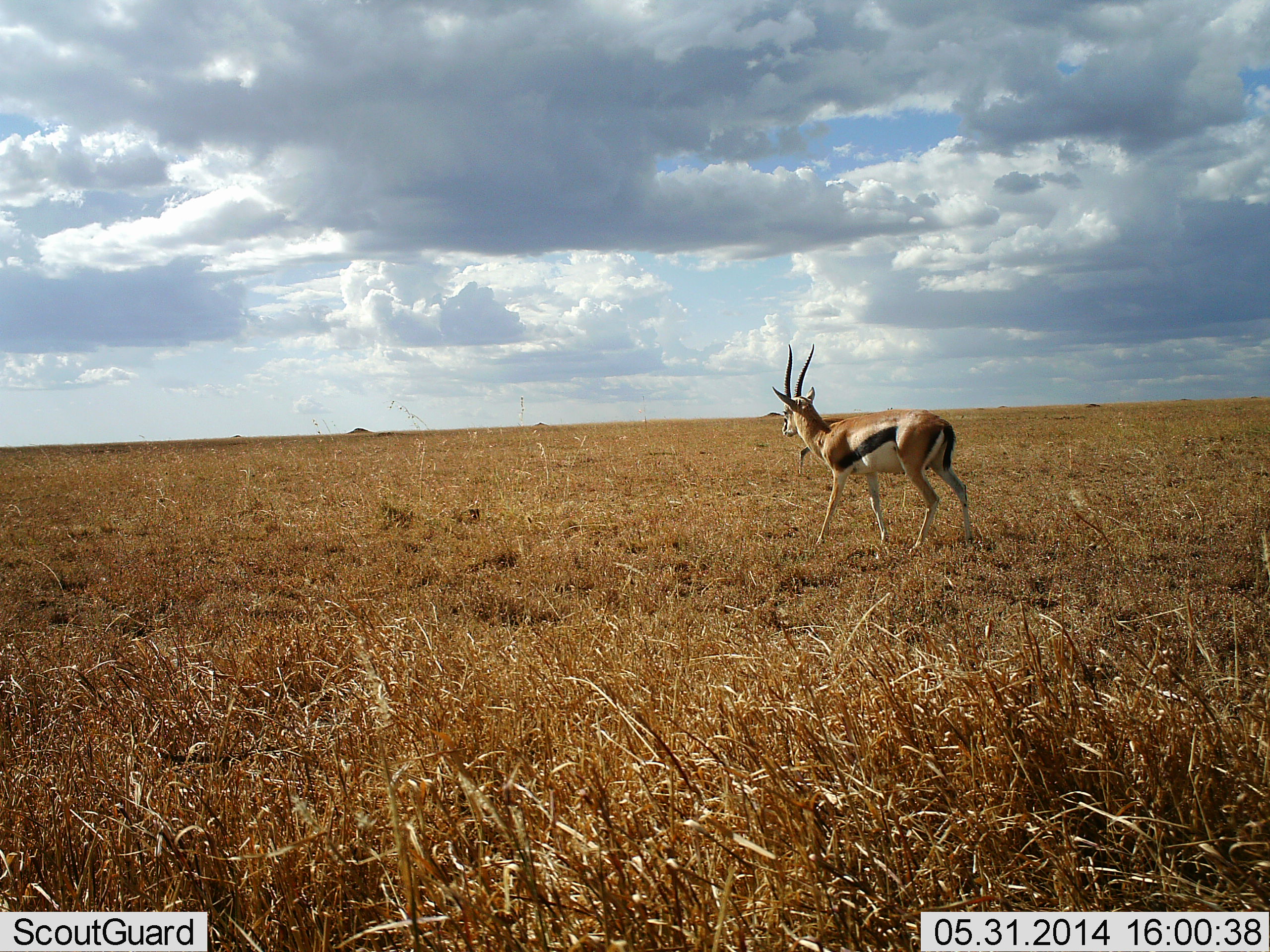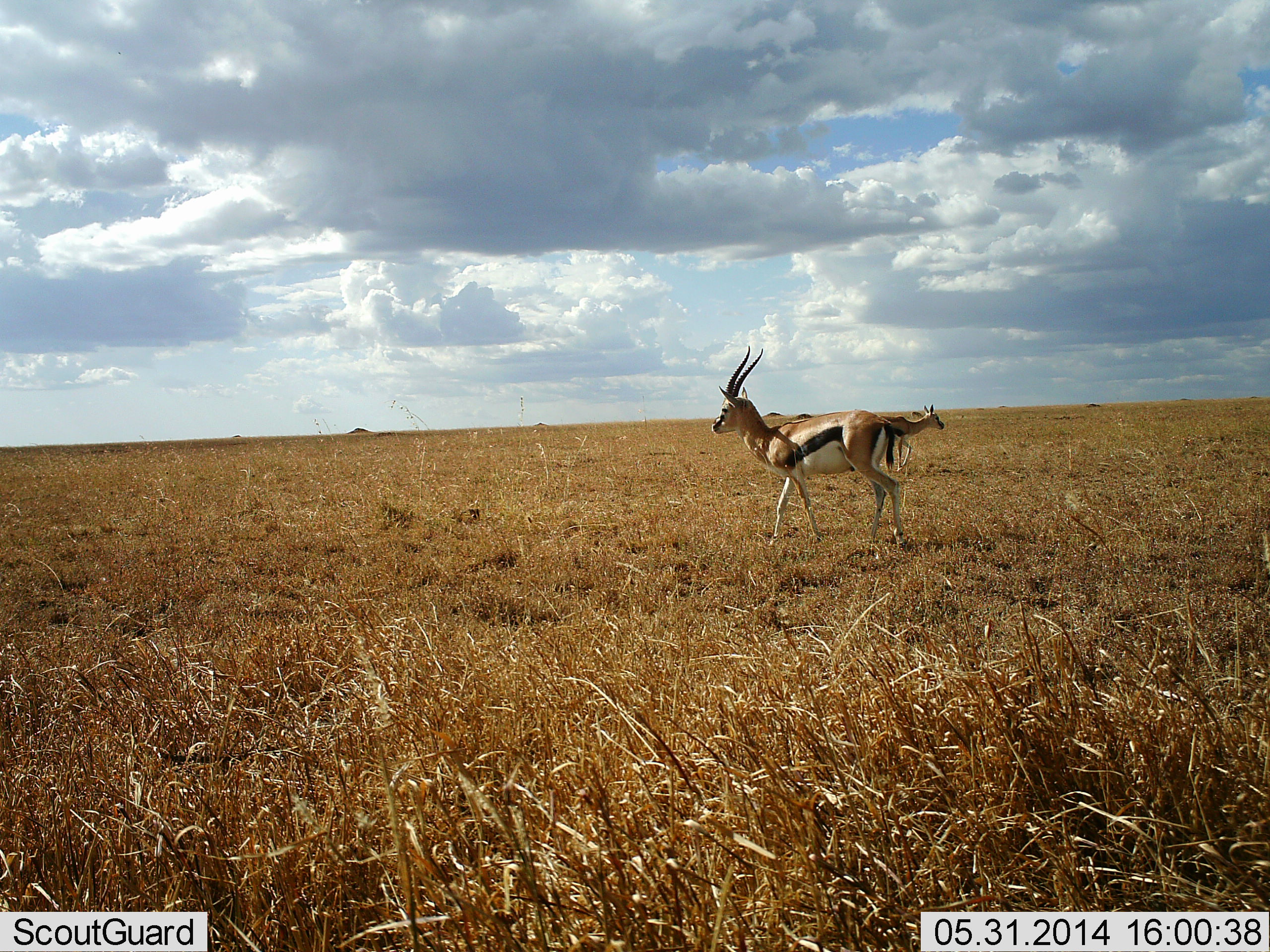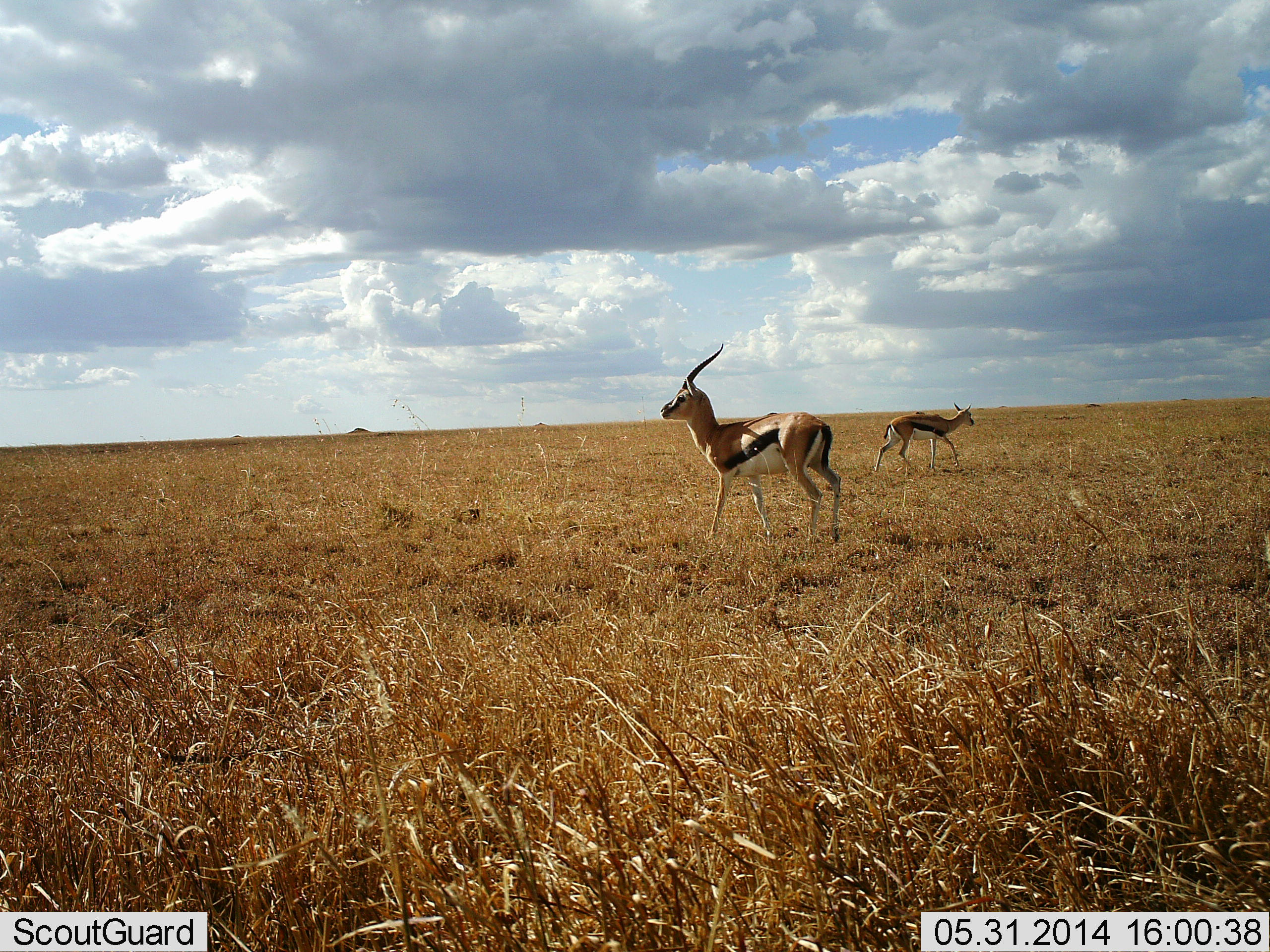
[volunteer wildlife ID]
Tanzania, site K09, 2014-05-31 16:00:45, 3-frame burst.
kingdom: Animalia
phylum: Chordata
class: Mammalia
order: Artiodactyla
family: Bovidae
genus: Eudorcas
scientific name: Eudorcas thomsonii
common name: thomson's gazelle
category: gazellethomsons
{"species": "gazellethomsons (thomson's gazelle) (Eudorcas thomsonii)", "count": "2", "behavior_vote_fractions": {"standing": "30%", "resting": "0%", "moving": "80%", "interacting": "0%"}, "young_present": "0%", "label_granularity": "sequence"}